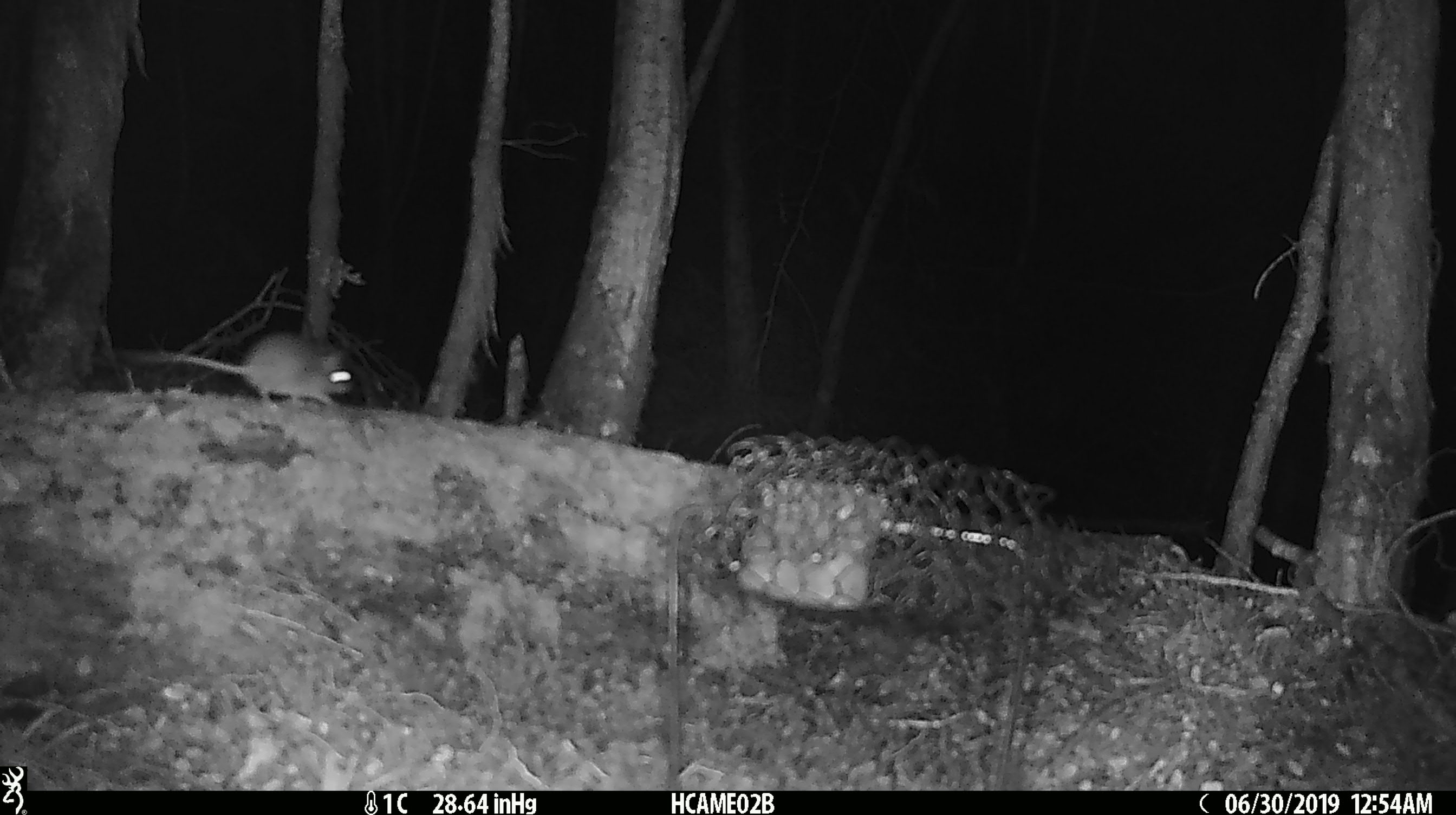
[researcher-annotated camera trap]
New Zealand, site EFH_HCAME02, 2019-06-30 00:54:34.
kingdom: Animalia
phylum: Chordata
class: Mammalia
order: Rodentia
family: Muridae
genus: Mus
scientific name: Mus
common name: mouse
Mouse (Mus).